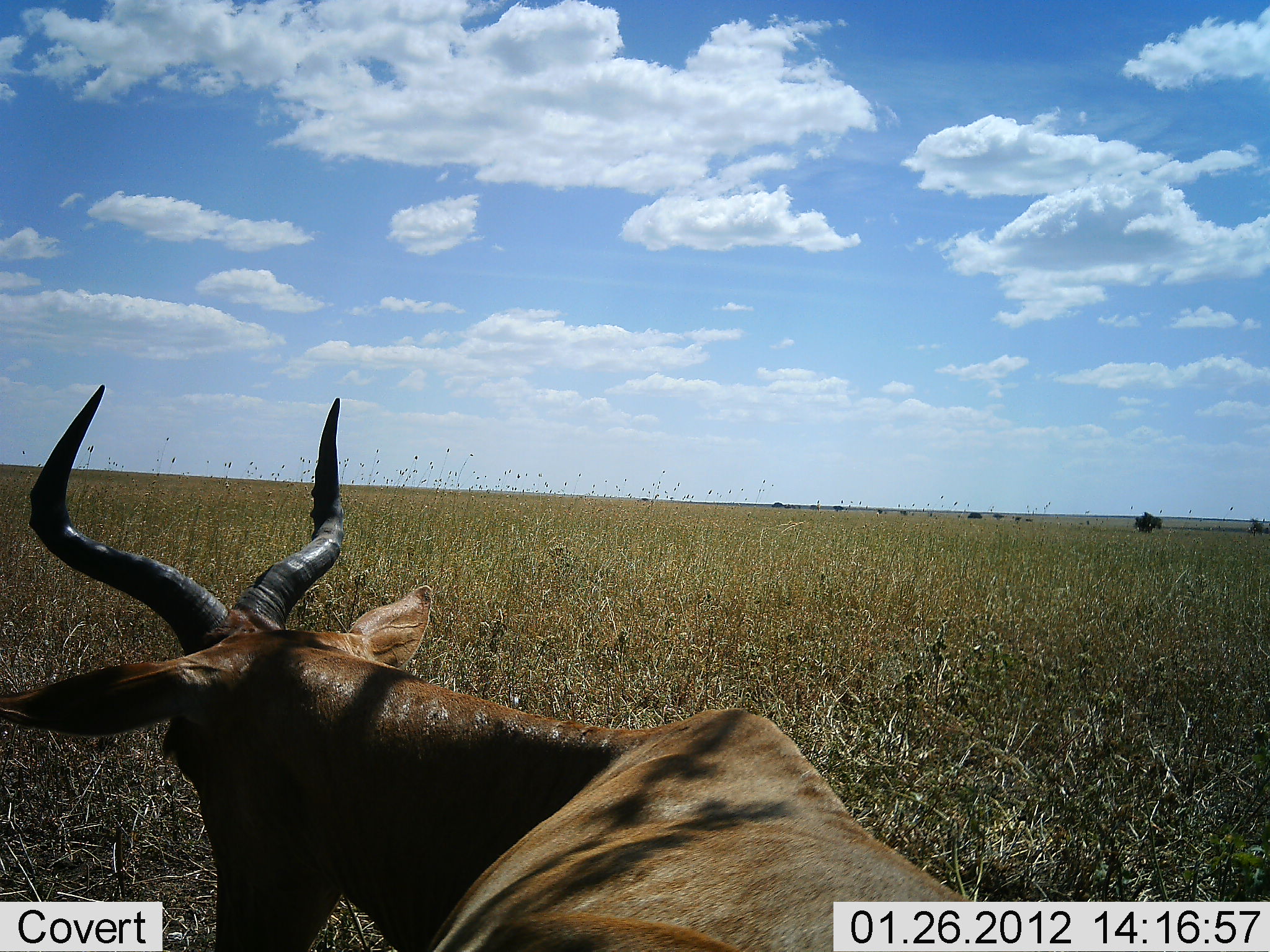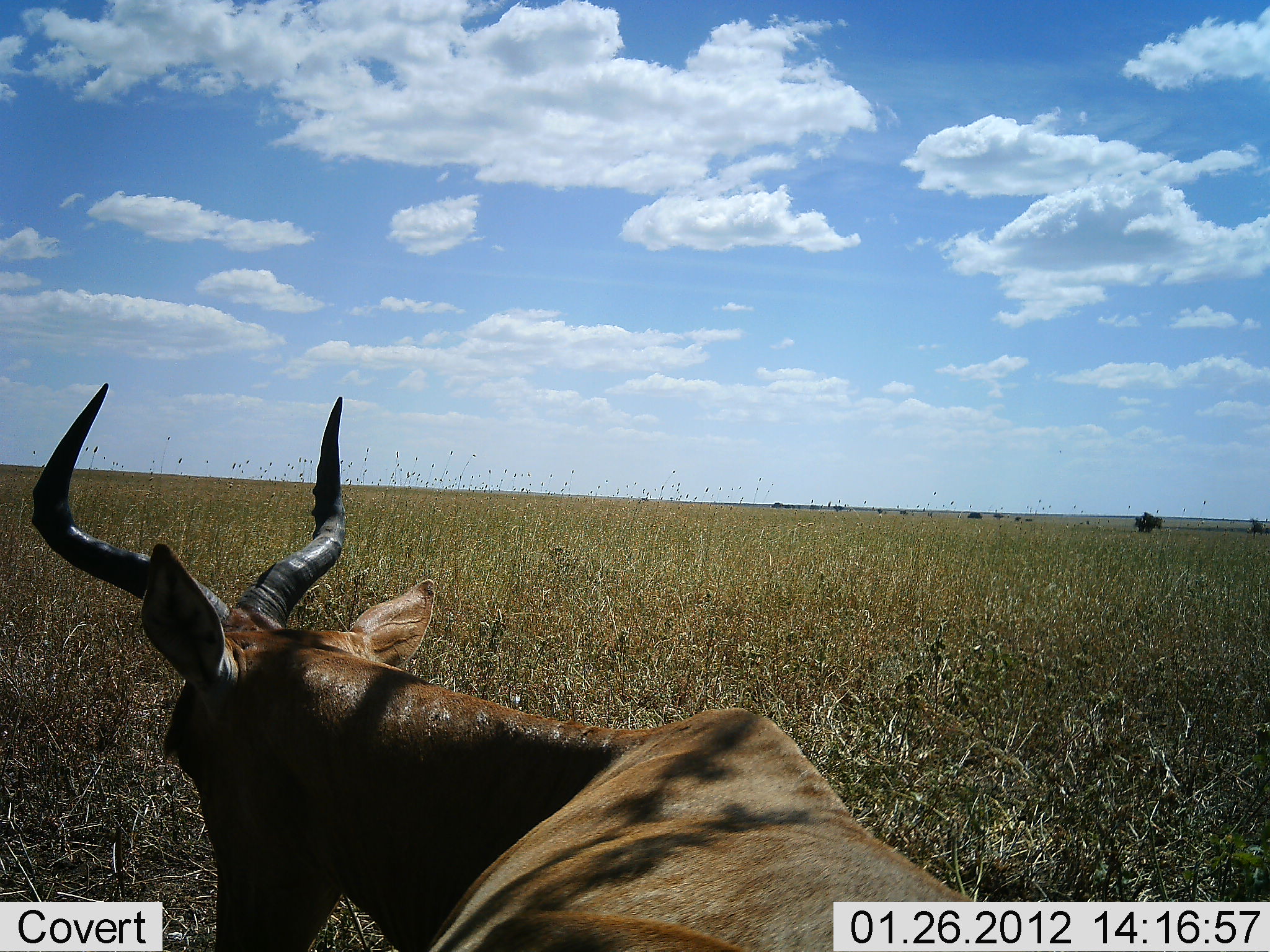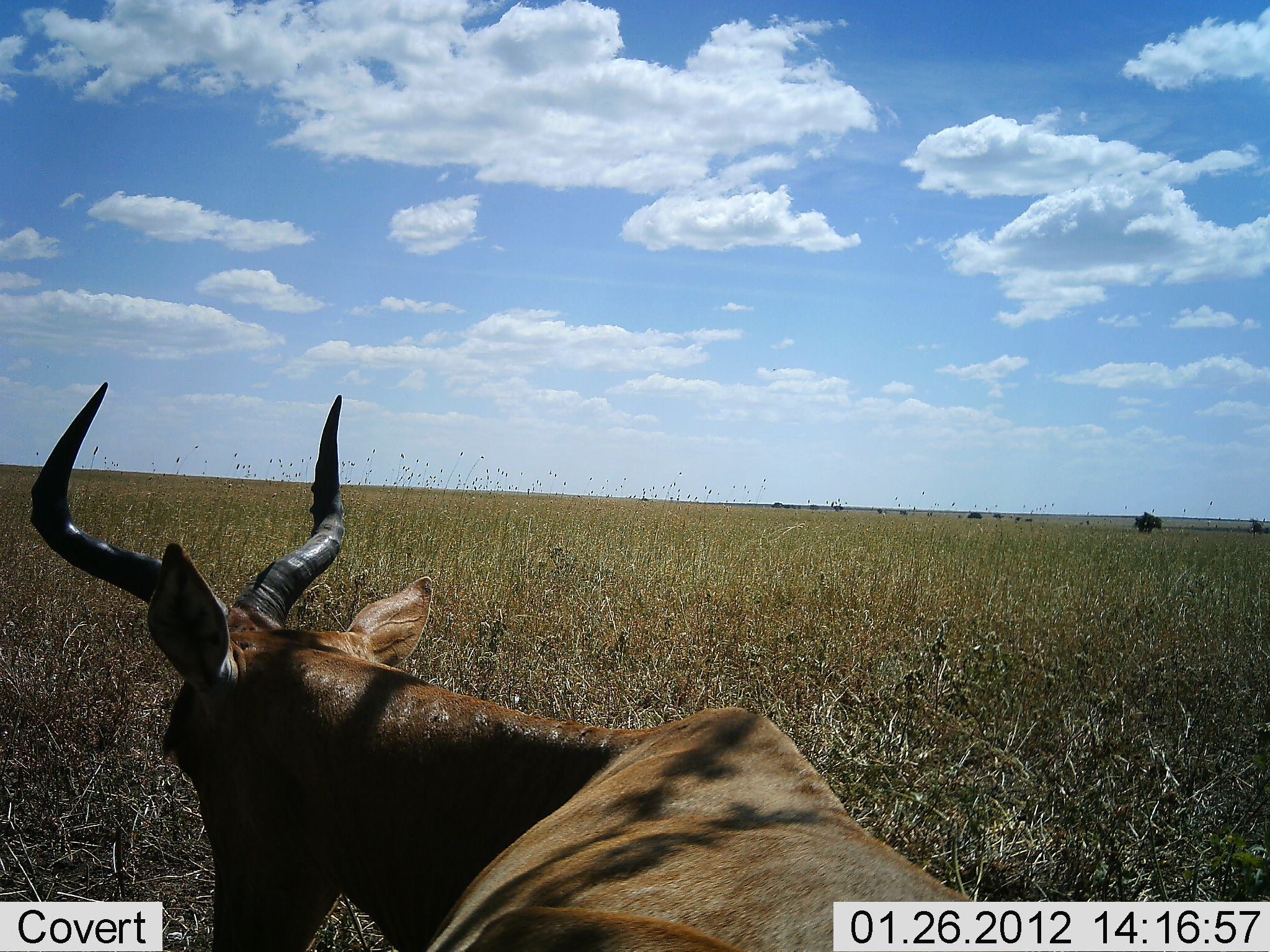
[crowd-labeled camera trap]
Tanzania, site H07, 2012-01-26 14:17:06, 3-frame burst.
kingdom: Animalia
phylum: Chordata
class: Mammalia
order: Artiodactyla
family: Bovidae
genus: Alcelaphus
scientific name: Alcelaphus buselaphus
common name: hartebeest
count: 1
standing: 38%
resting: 62%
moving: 0%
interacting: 0%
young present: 0%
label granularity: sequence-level